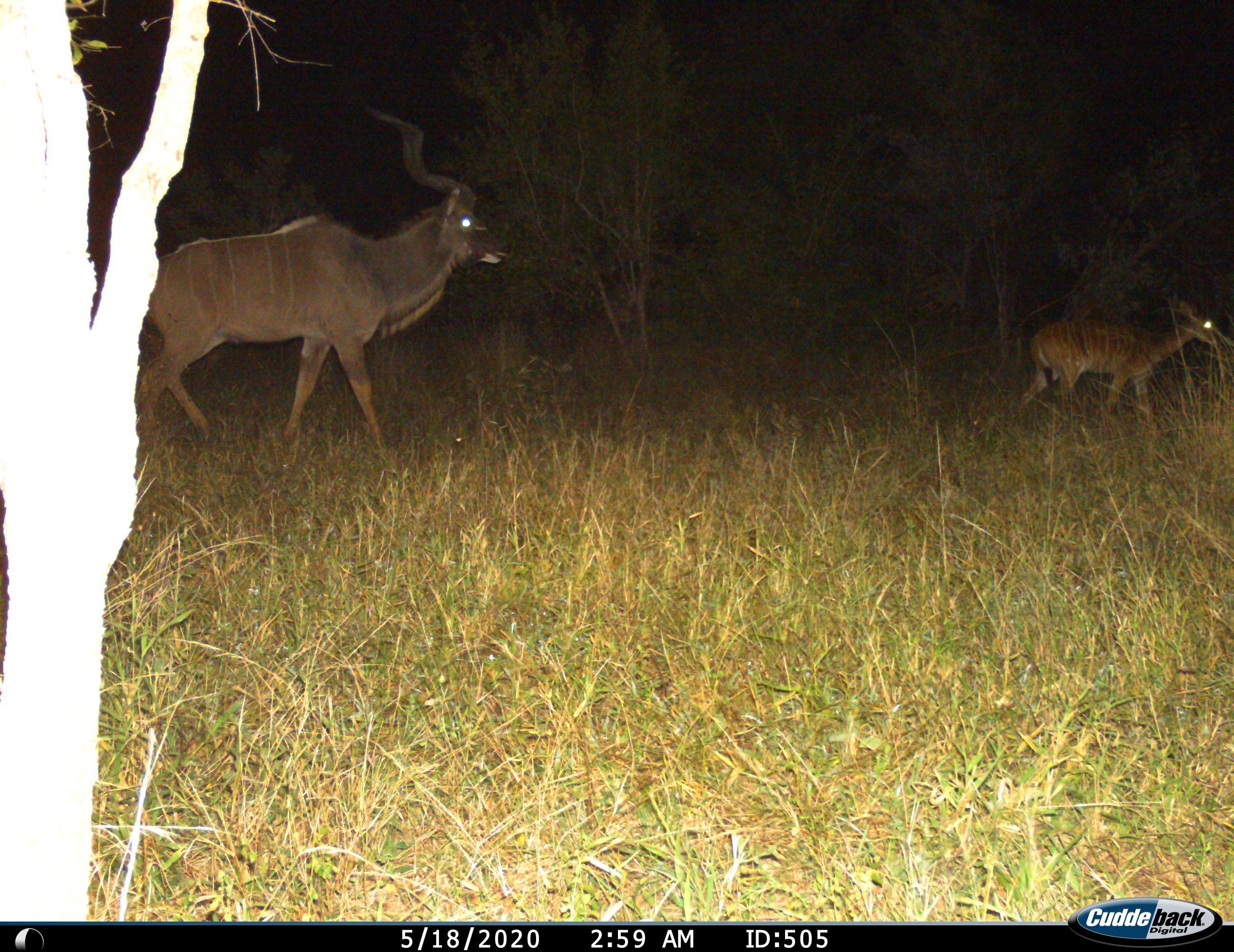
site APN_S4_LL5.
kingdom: Animalia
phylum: Chordata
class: Mammalia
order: Artiodactyla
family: Bovidae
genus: Tragelaphus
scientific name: Tragelaphus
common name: kudu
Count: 2.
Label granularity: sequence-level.